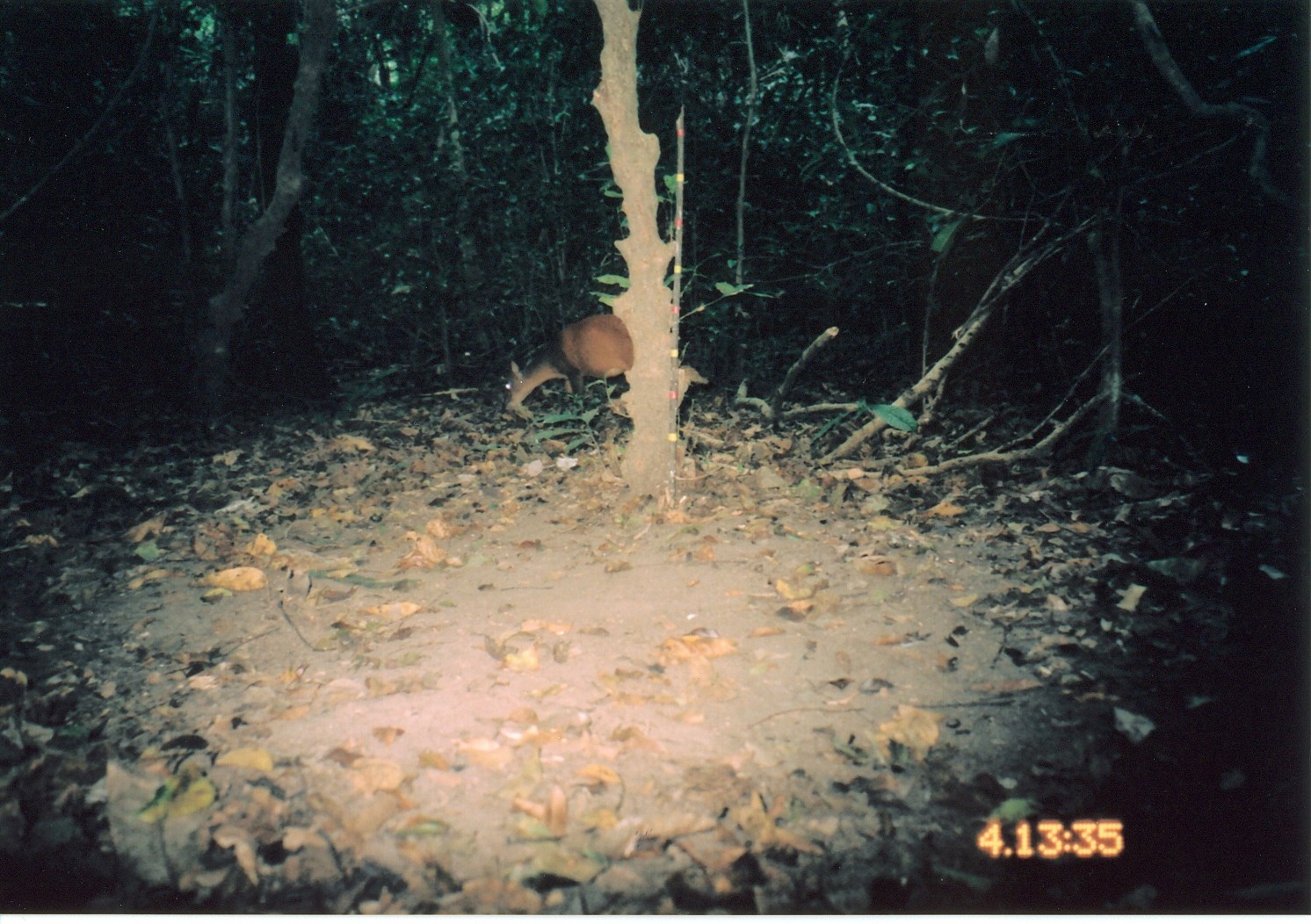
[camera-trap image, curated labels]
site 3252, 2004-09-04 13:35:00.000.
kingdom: Animalia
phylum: Chordata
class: Mammalia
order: Artiodactyla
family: Bovidae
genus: Cephalophus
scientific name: Cephalophus harveyi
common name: harvey's duiker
Cephalophus harveyi (harvey's duiker), count 1.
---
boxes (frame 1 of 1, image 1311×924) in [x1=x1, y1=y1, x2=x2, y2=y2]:
cephalophus harveyi: [x1=500, y1=307, x2=687, y2=427]